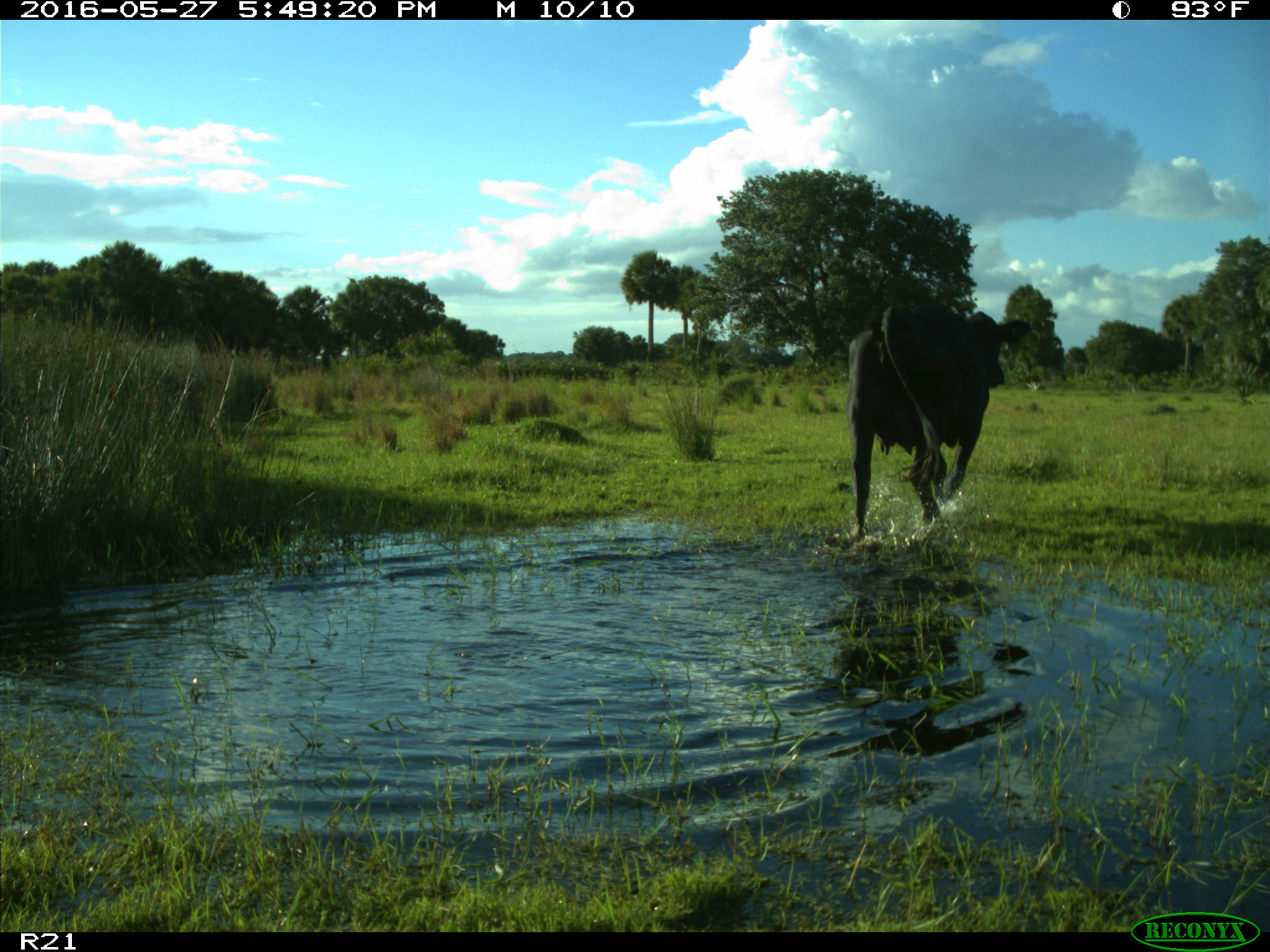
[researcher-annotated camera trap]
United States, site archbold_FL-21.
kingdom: Animalia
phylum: Chordata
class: Mammalia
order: Artiodactyla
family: Bovidae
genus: Bos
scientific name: Bos taurus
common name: domestic cow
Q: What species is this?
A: Bos taurus (domestic cow).